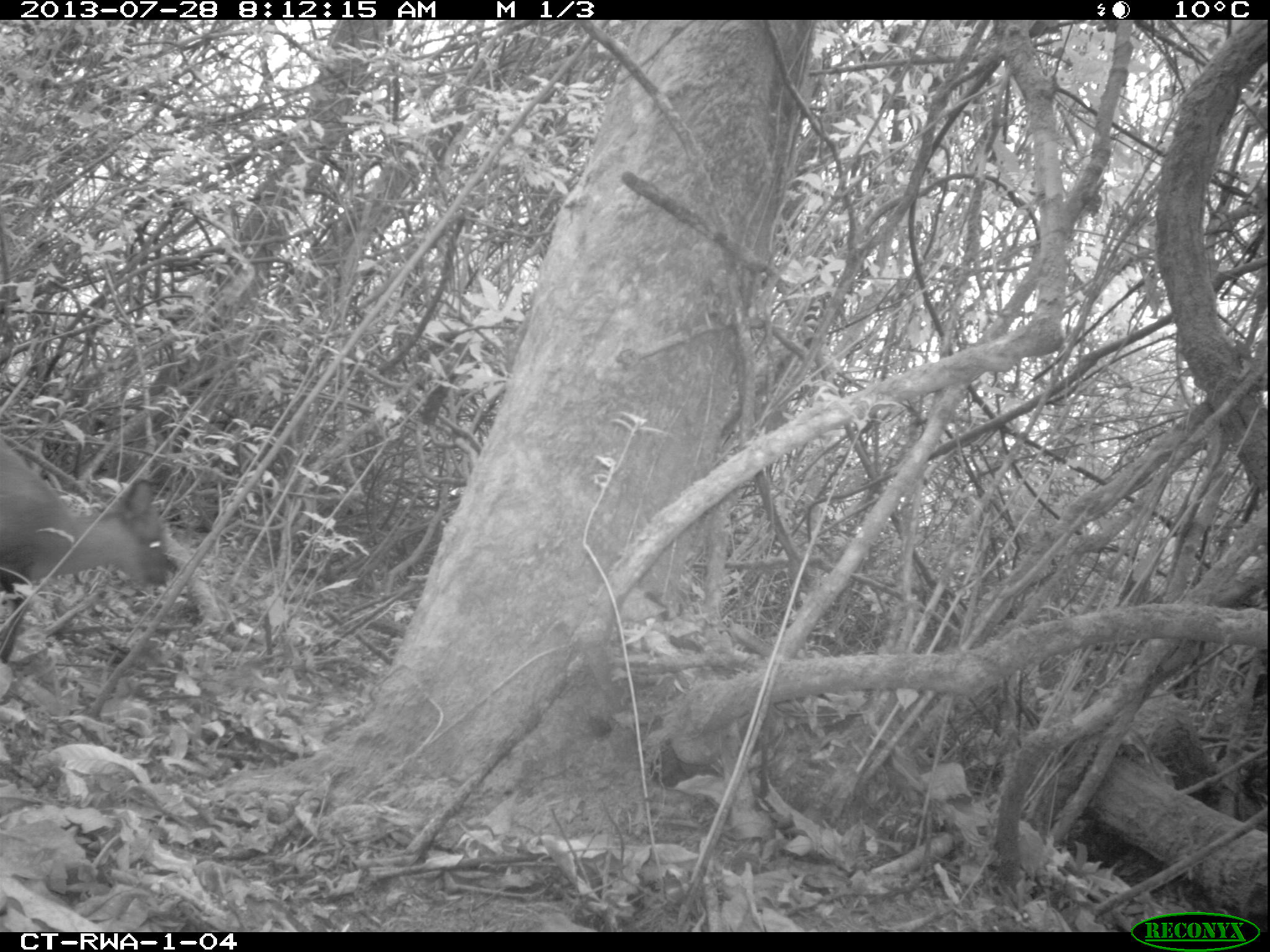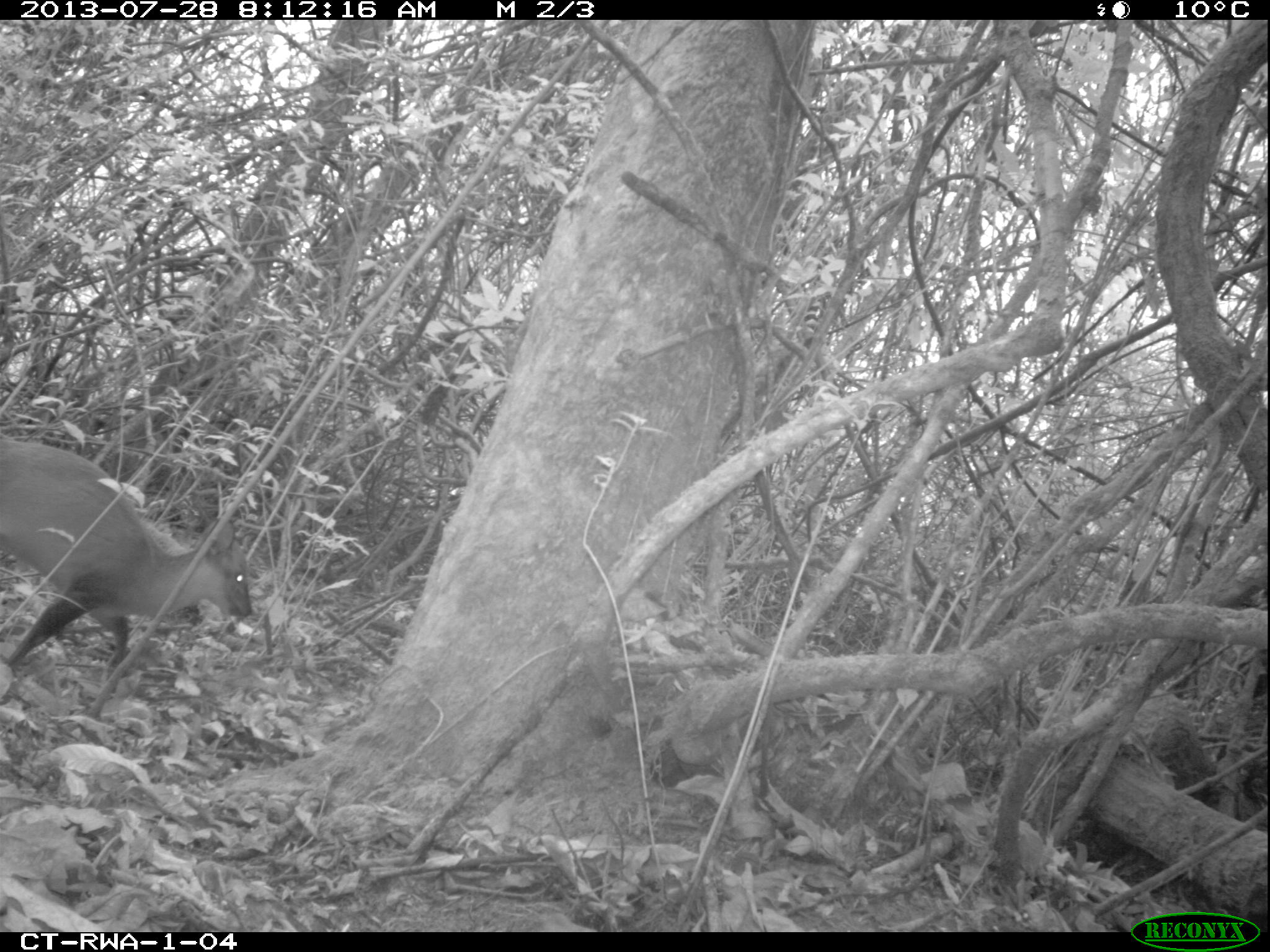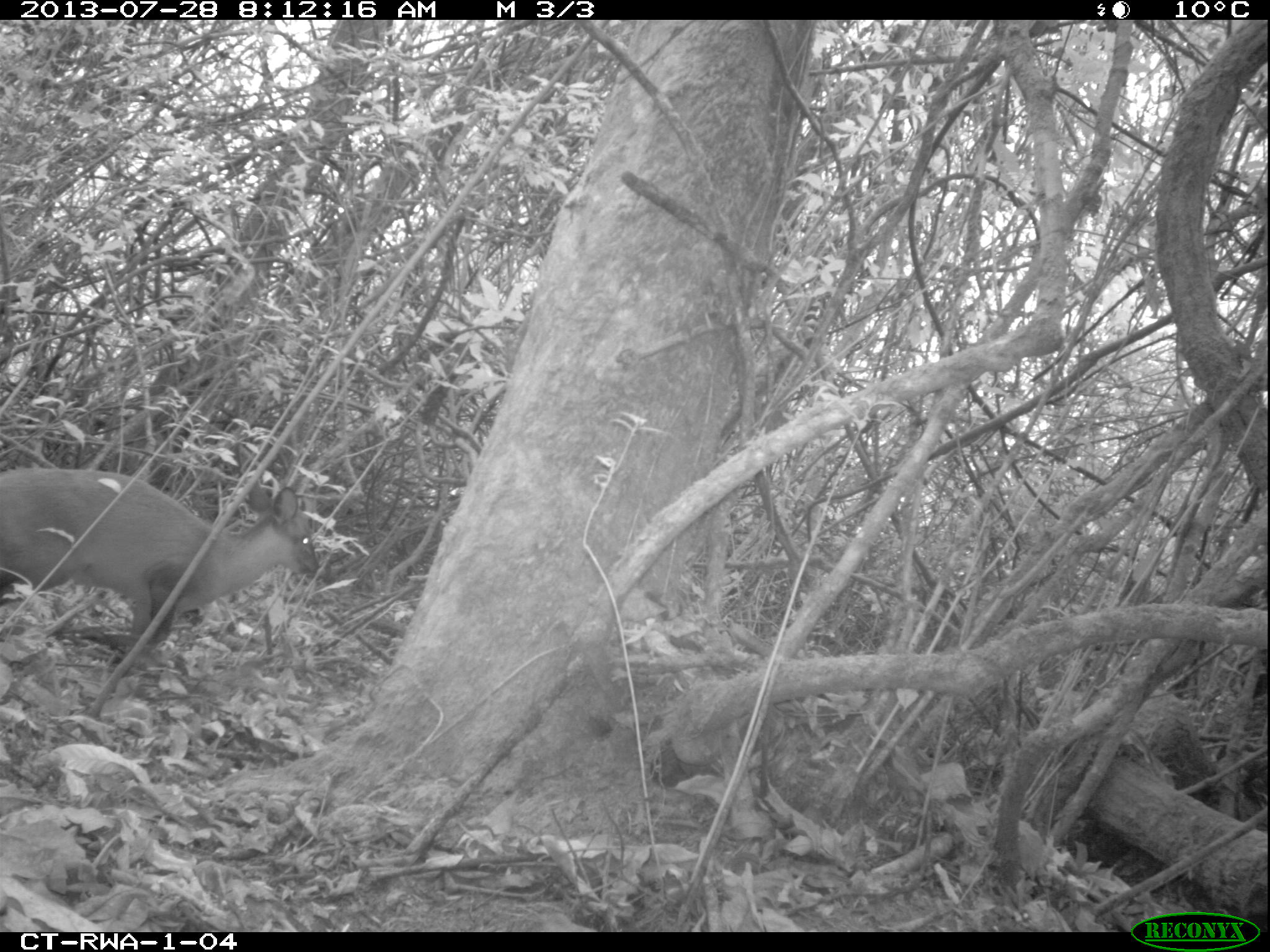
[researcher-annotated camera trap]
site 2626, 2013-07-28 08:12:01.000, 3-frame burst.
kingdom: Animalia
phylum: Chordata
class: Mammalia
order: Artiodactyla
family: Bovidae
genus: Cephalophus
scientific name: Cephalophus nigrifrons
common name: black-fronted duiker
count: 1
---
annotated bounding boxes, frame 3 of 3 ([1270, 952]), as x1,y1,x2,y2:
cephalophus nigrifrons: 0,463,319,699